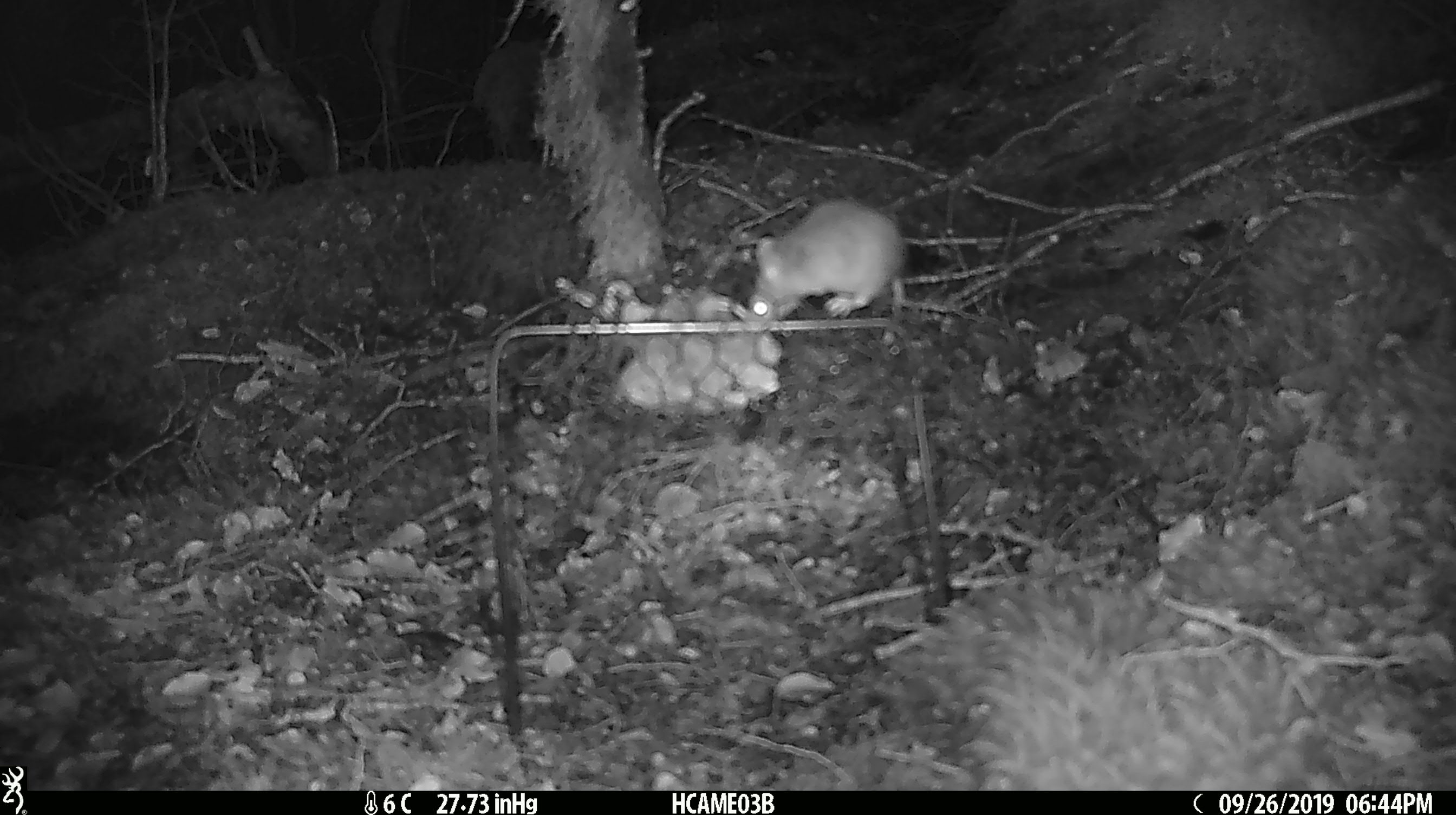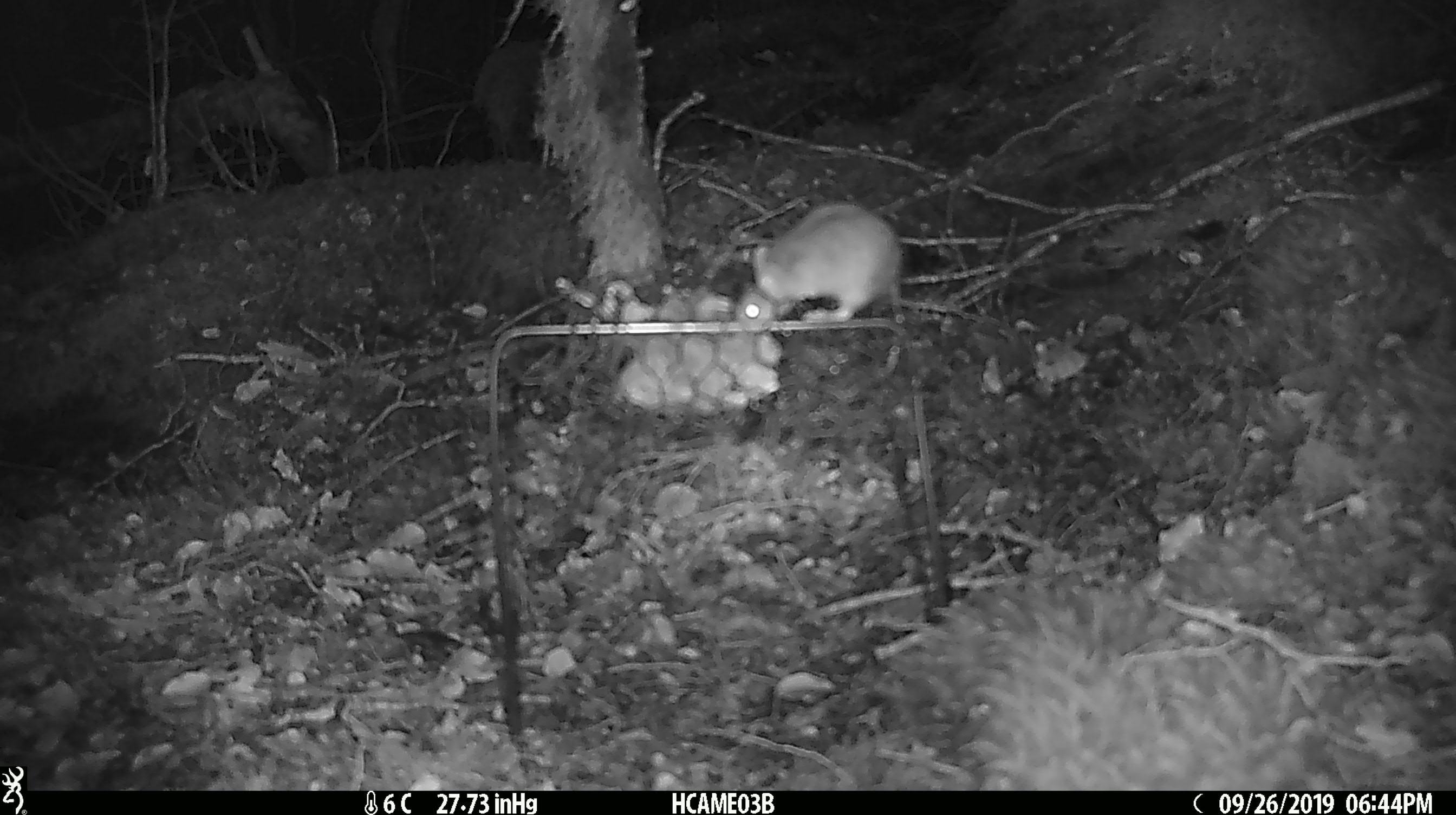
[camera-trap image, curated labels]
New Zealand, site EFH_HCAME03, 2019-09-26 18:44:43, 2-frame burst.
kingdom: Animalia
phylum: Chordata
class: Mammalia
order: Rodentia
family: Muridae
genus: Mus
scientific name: Mus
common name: mouse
Mouse (Mus).